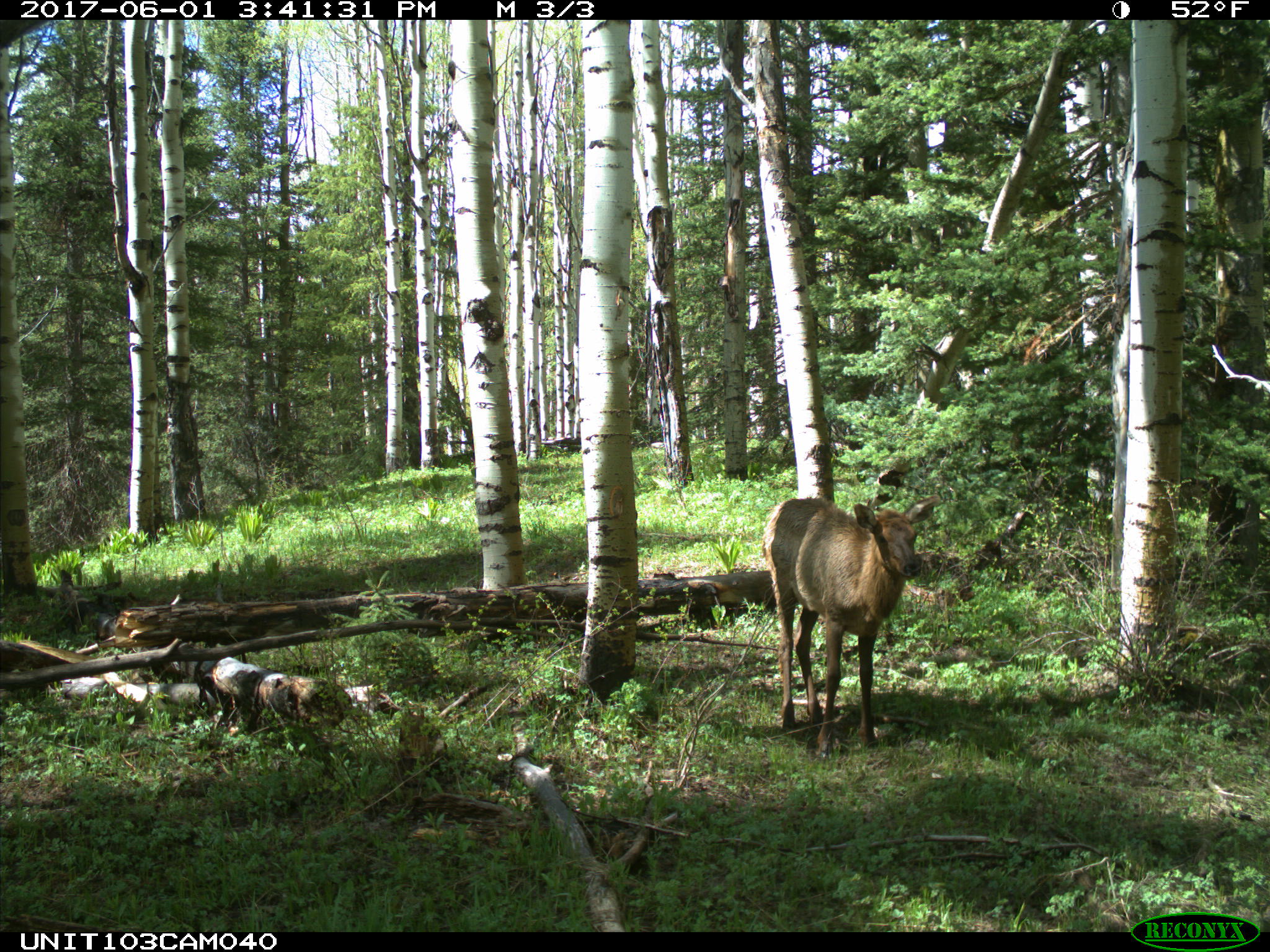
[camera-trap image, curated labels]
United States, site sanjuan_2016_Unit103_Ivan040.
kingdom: Animalia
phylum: Chordata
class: Mammalia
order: Artiodactyla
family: Cervidae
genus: Cervus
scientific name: Cervus elaphus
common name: red deer